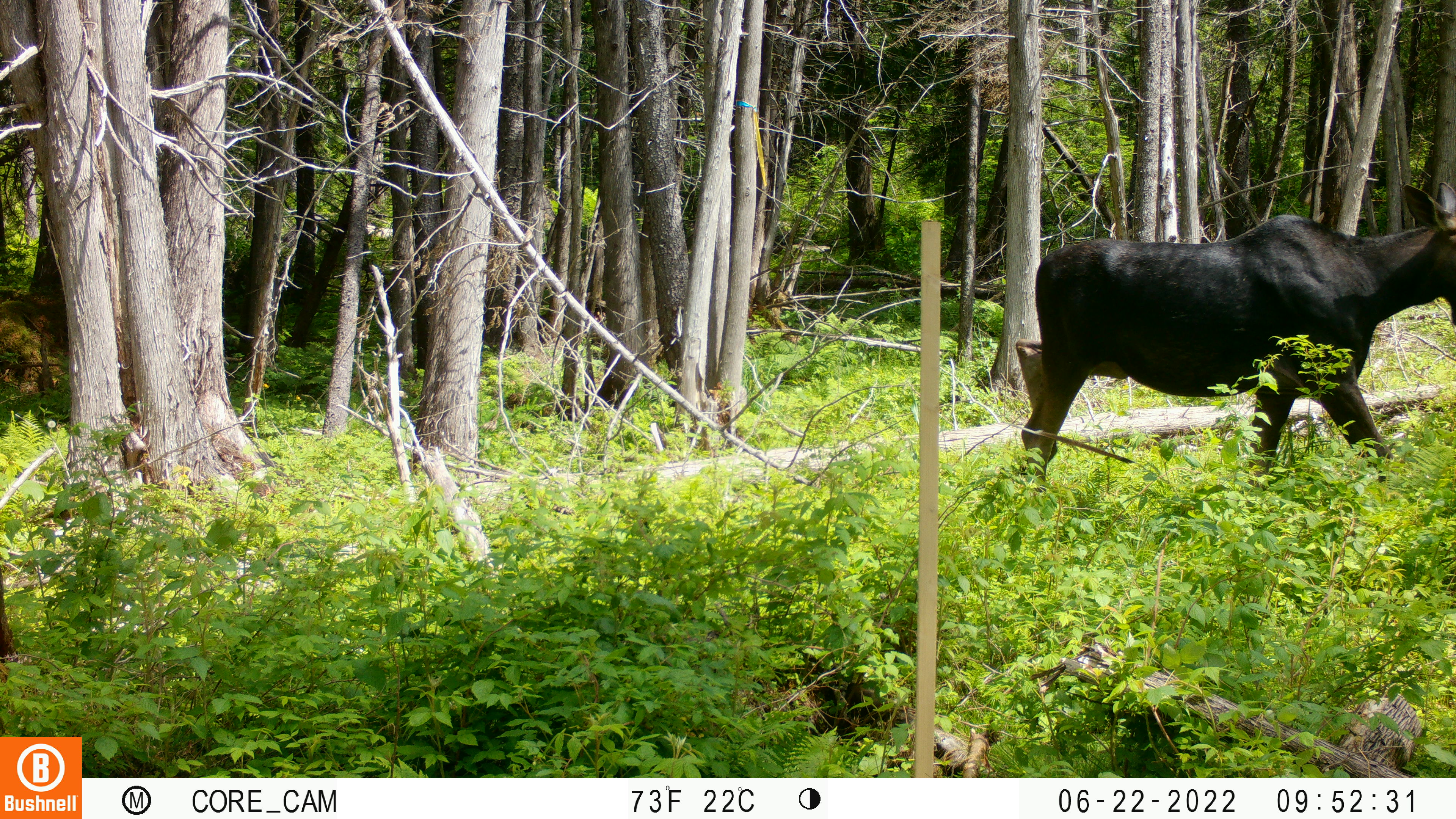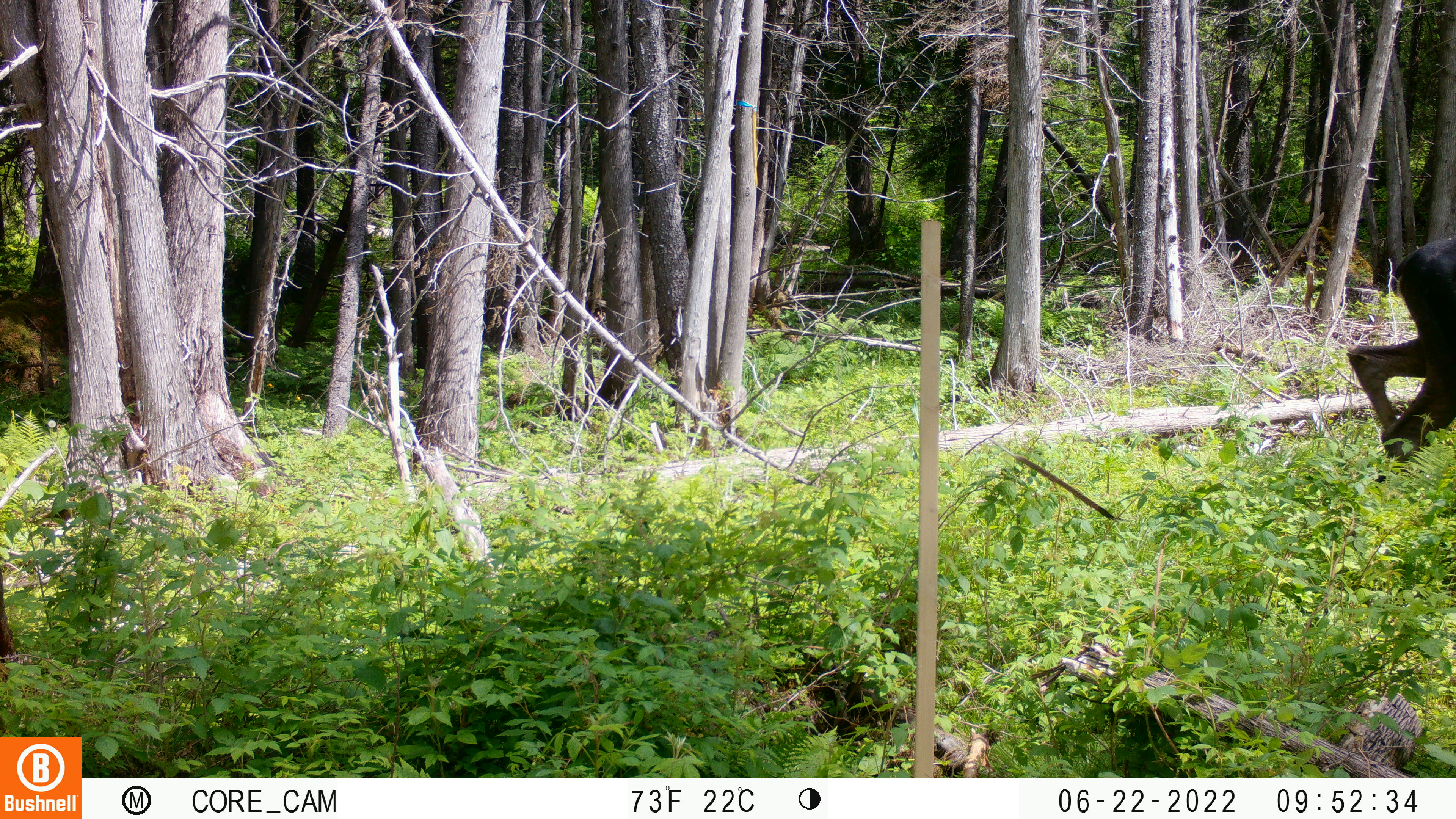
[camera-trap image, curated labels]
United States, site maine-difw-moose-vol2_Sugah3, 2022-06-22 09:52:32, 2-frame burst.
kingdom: Animalia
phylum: Chordata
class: Mammalia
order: Artiodactyla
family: Cervidae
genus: Alces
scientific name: Alces alces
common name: moose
Moose (Alces alces).